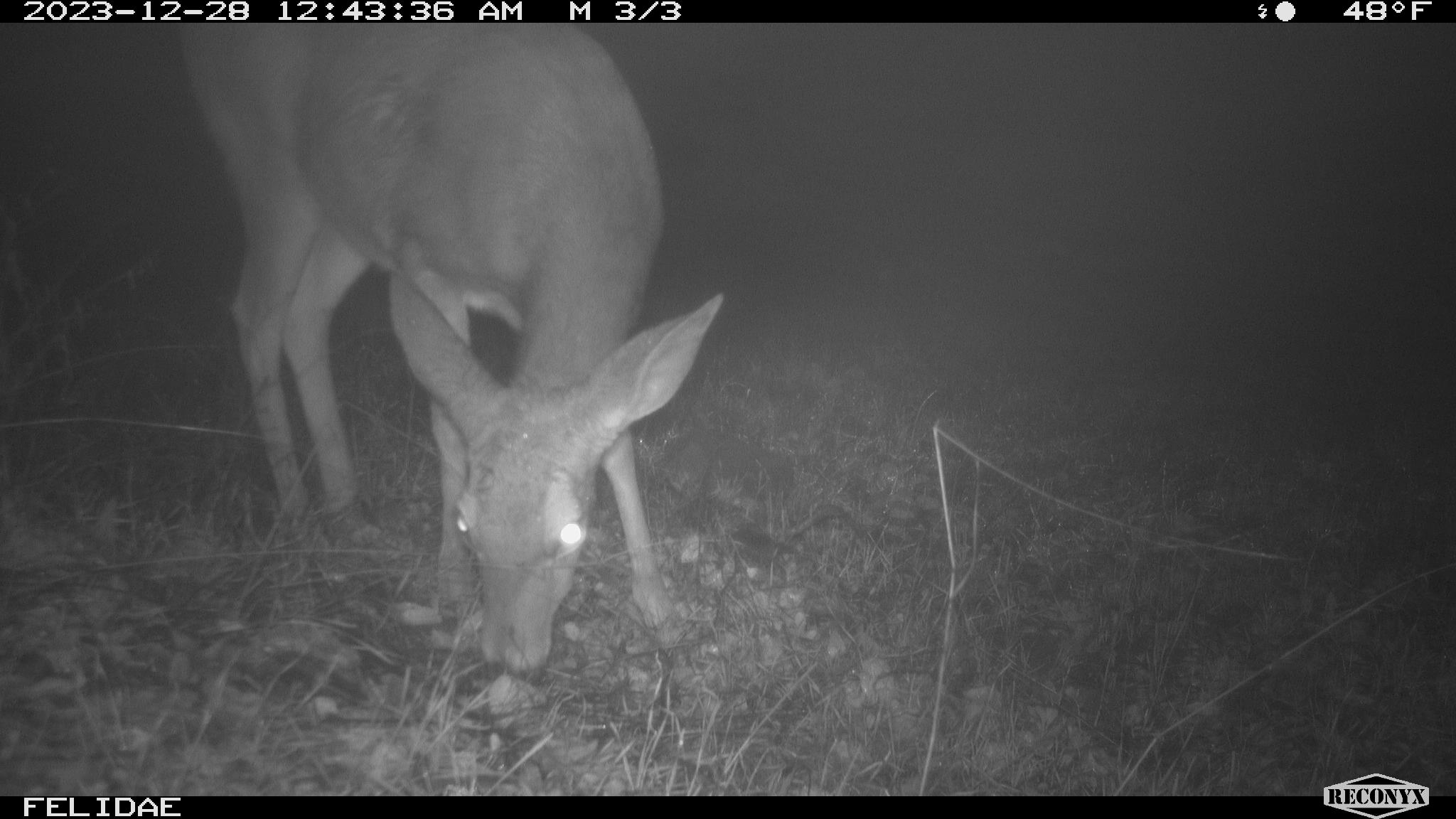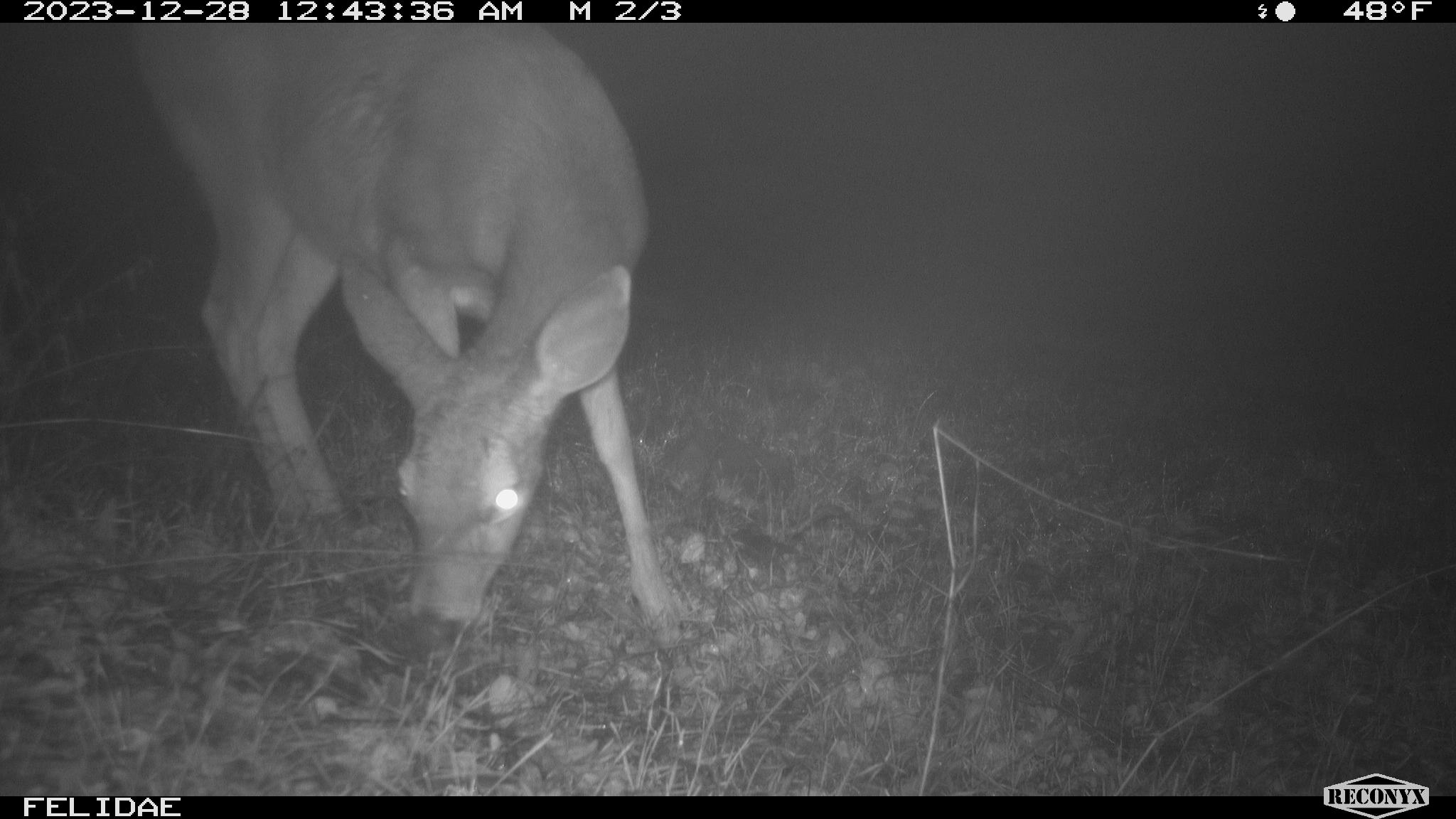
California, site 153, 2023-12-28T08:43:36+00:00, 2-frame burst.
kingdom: Animalia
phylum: Chordata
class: Mammalia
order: Artiodactyla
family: Cervidae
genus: Odocoileus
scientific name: Odocoileus hemionus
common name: mule deer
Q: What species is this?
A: Mule deer (Odocoileus hemionus).